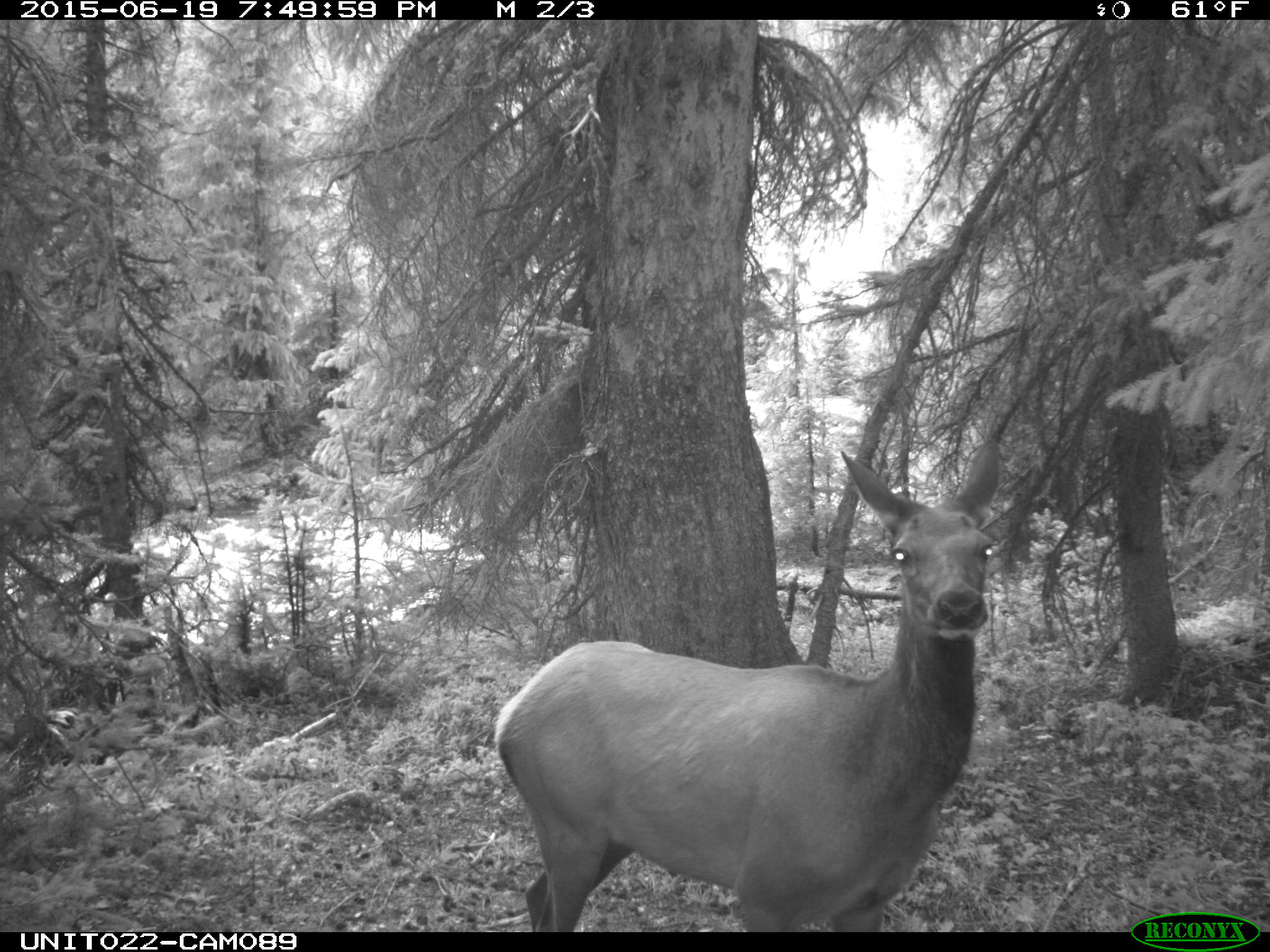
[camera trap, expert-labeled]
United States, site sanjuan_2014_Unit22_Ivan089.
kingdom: Animalia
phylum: Chordata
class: Mammalia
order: Artiodactyla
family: Cervidae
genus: Cervus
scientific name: Cervus elaphus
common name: red deer